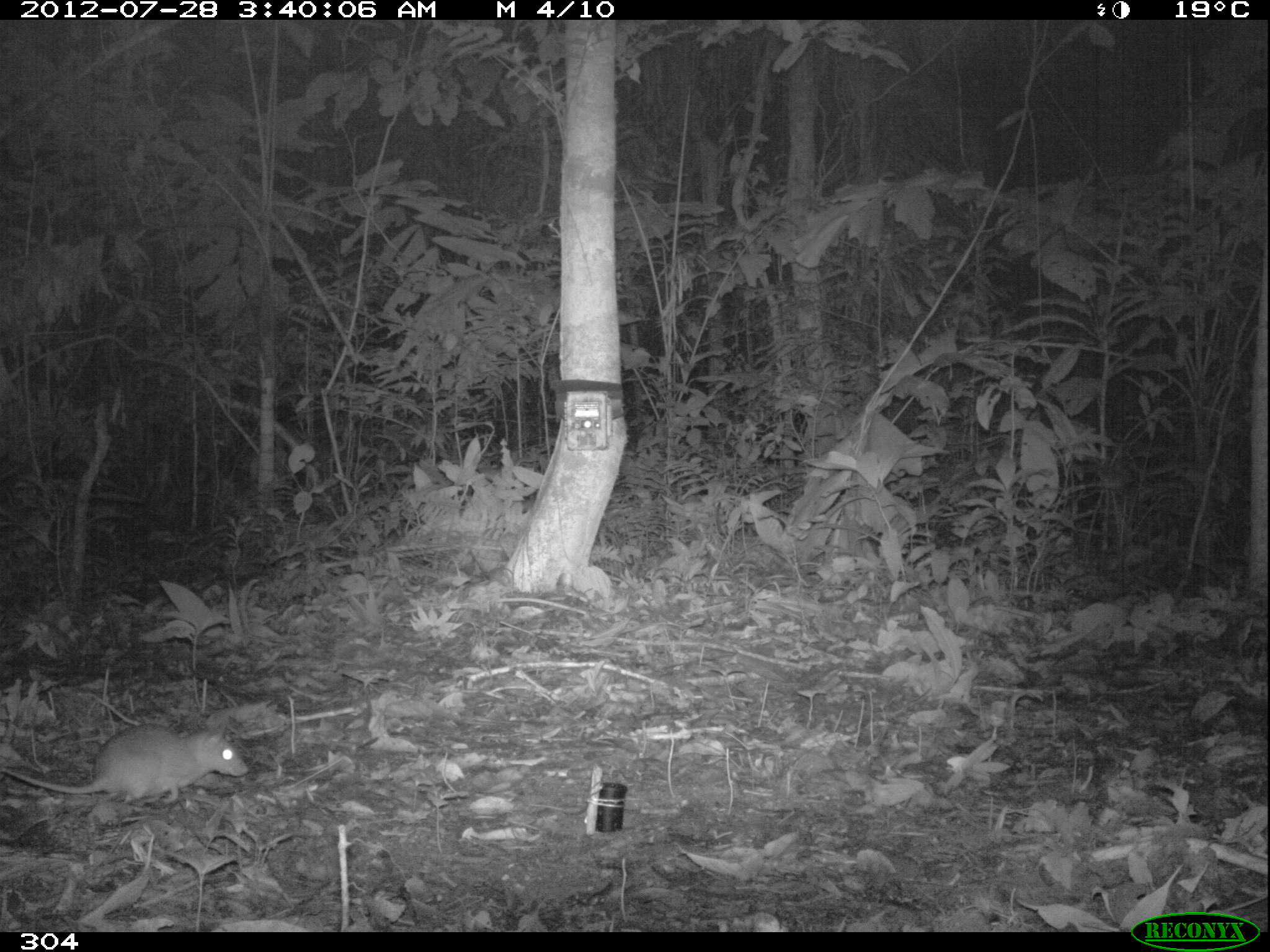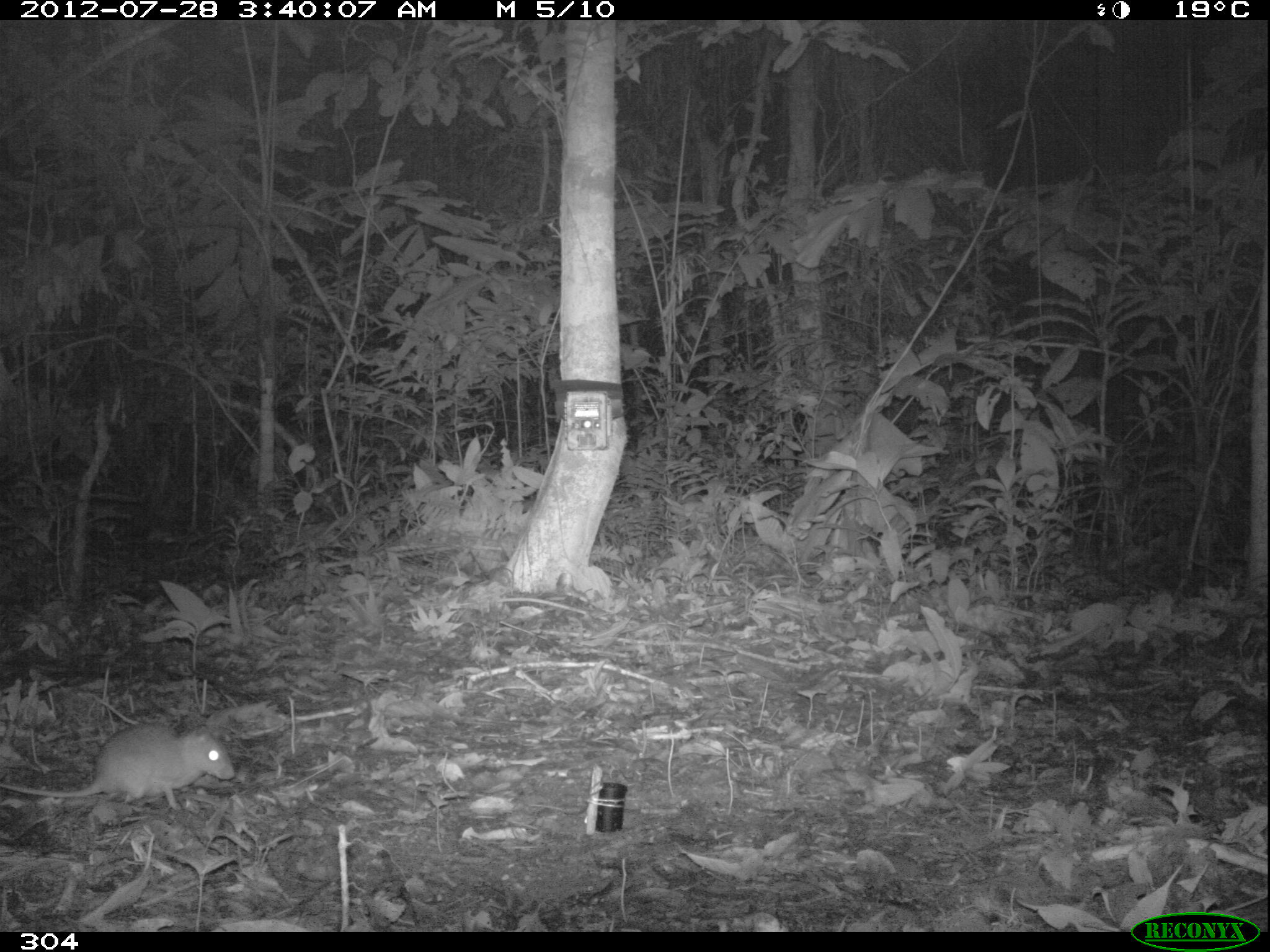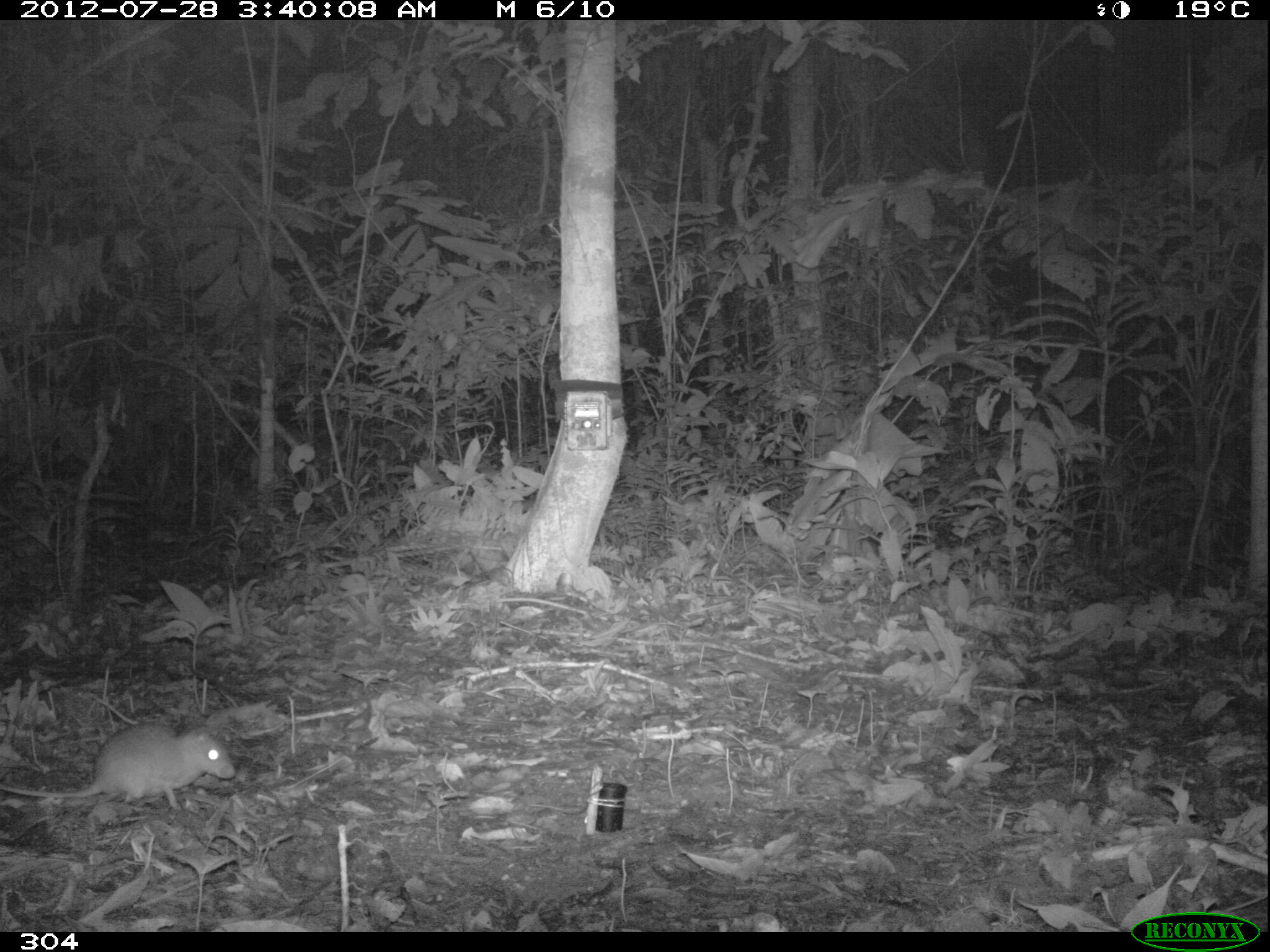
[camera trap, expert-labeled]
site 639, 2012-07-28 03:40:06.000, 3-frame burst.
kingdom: Animalia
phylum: Chordata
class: Mammalia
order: Rodentia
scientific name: Rodentia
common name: rodents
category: unknown rodent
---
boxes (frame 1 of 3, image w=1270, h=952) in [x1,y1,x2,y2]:
unknown rodent: [0,722,249,805]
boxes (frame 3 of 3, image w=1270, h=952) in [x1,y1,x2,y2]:
unknown rodent: [2,719,236,810]